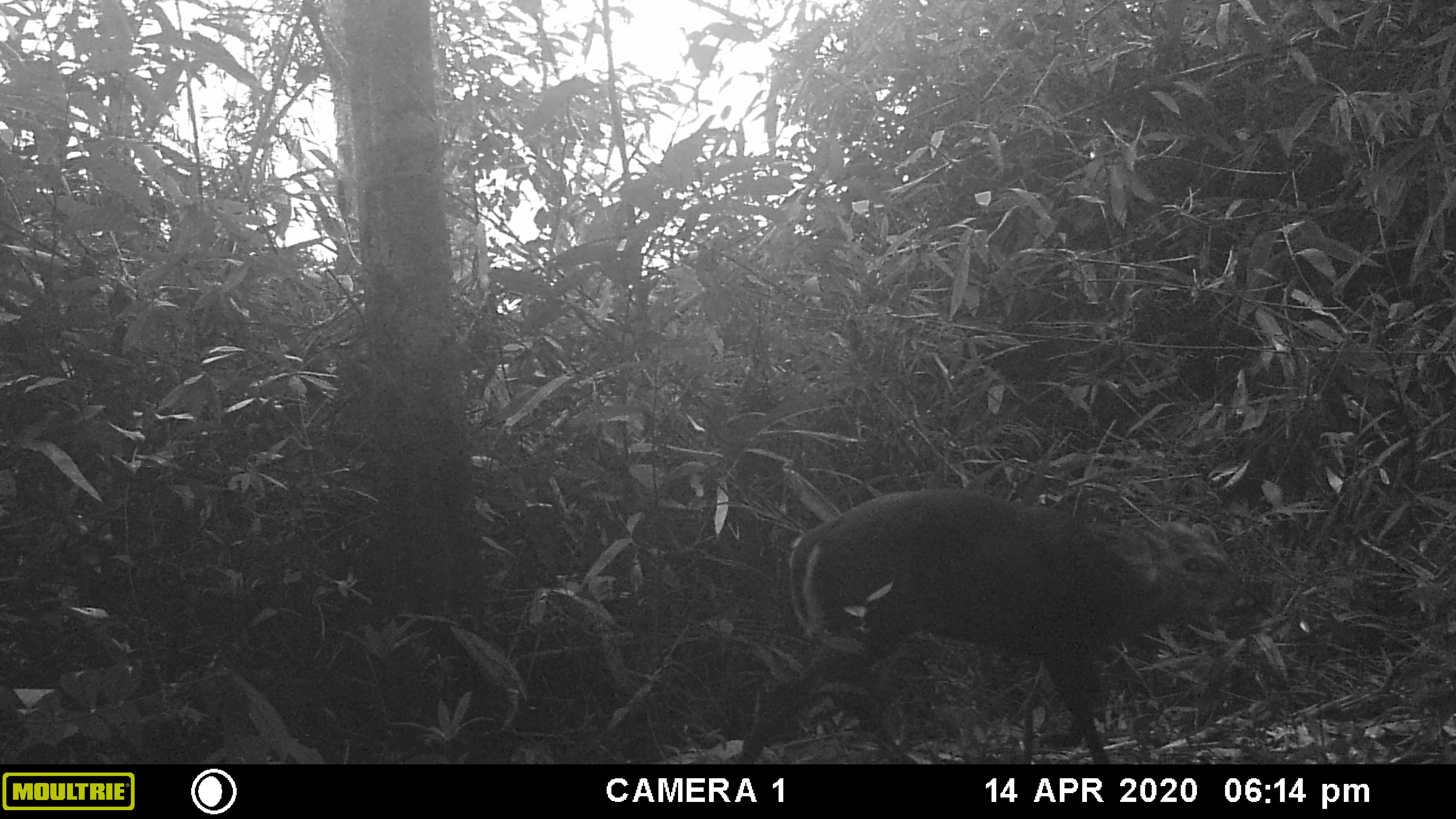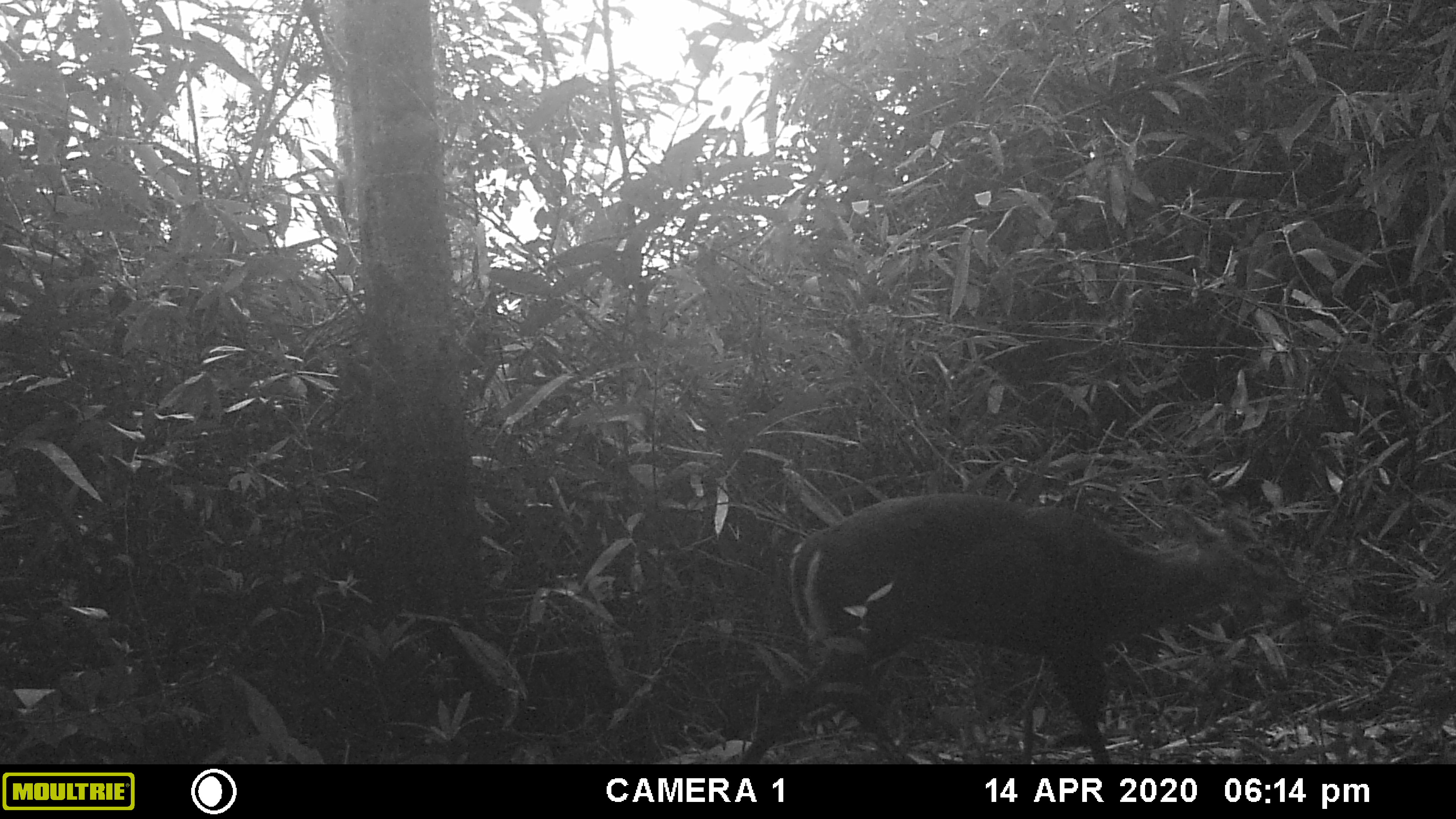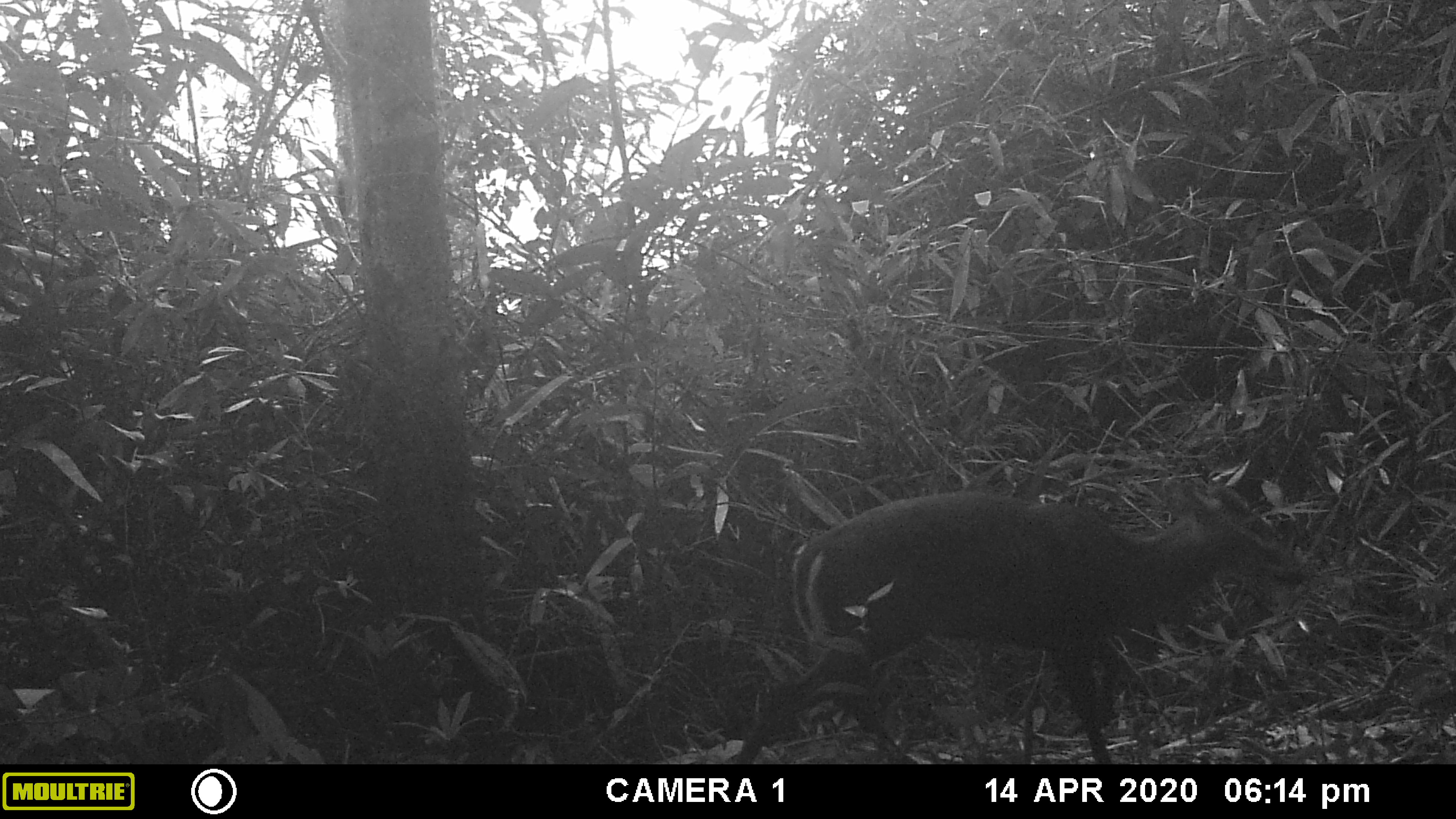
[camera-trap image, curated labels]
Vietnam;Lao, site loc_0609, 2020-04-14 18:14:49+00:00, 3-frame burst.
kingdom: Animalia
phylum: Chordata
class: Mammalia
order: Artiodactyla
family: Cervidae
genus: Muntiacus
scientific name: Muntiacus rooseveltorum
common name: roosevelt's muntjac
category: roosevelts muntjac group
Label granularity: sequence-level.